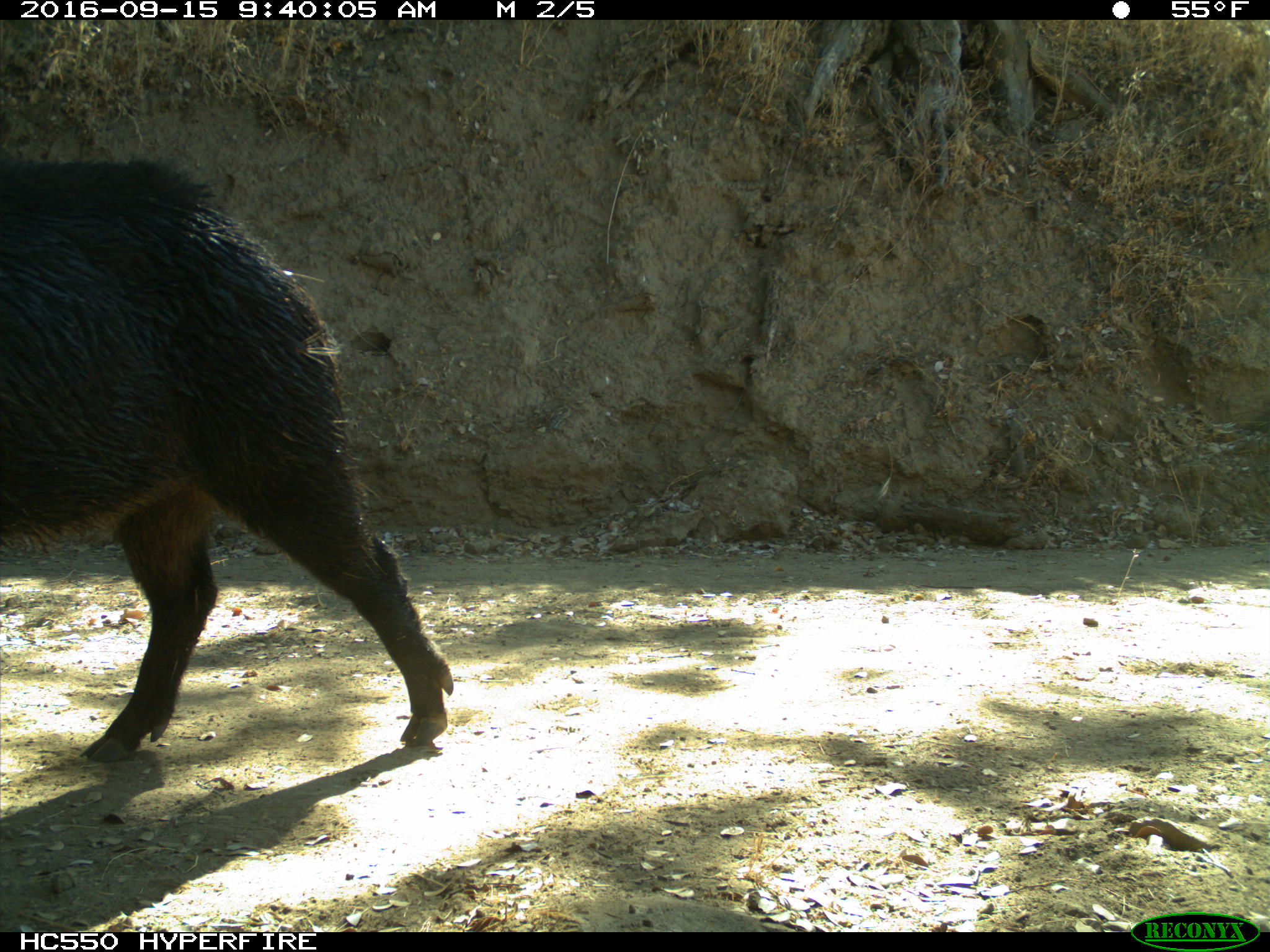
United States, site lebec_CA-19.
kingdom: Animalia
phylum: Chordata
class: Mammalia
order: Artiodactyla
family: Suidae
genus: Sus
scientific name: Sus scrofa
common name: wild boar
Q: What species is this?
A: Sus scrofa (wild boar).